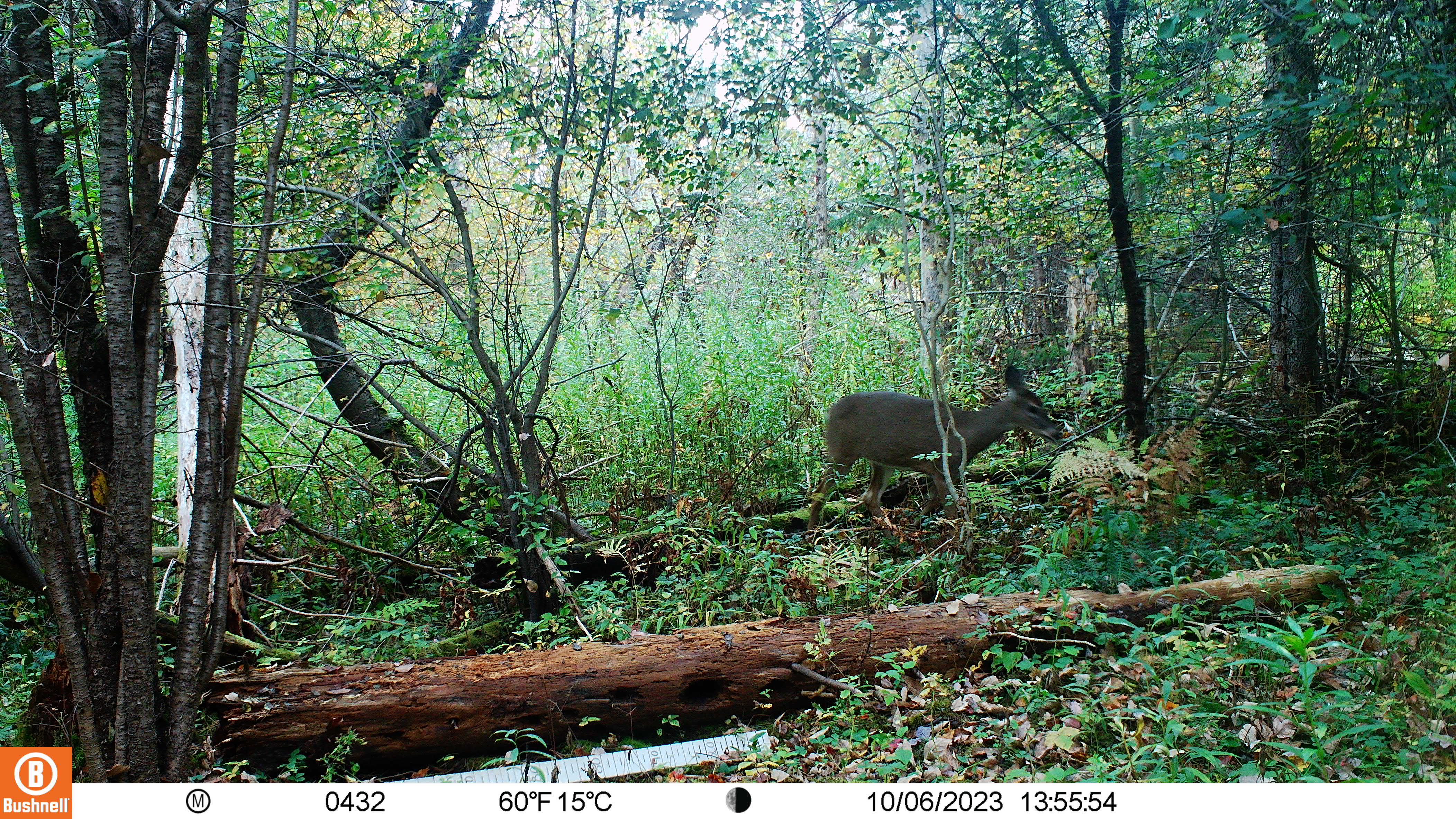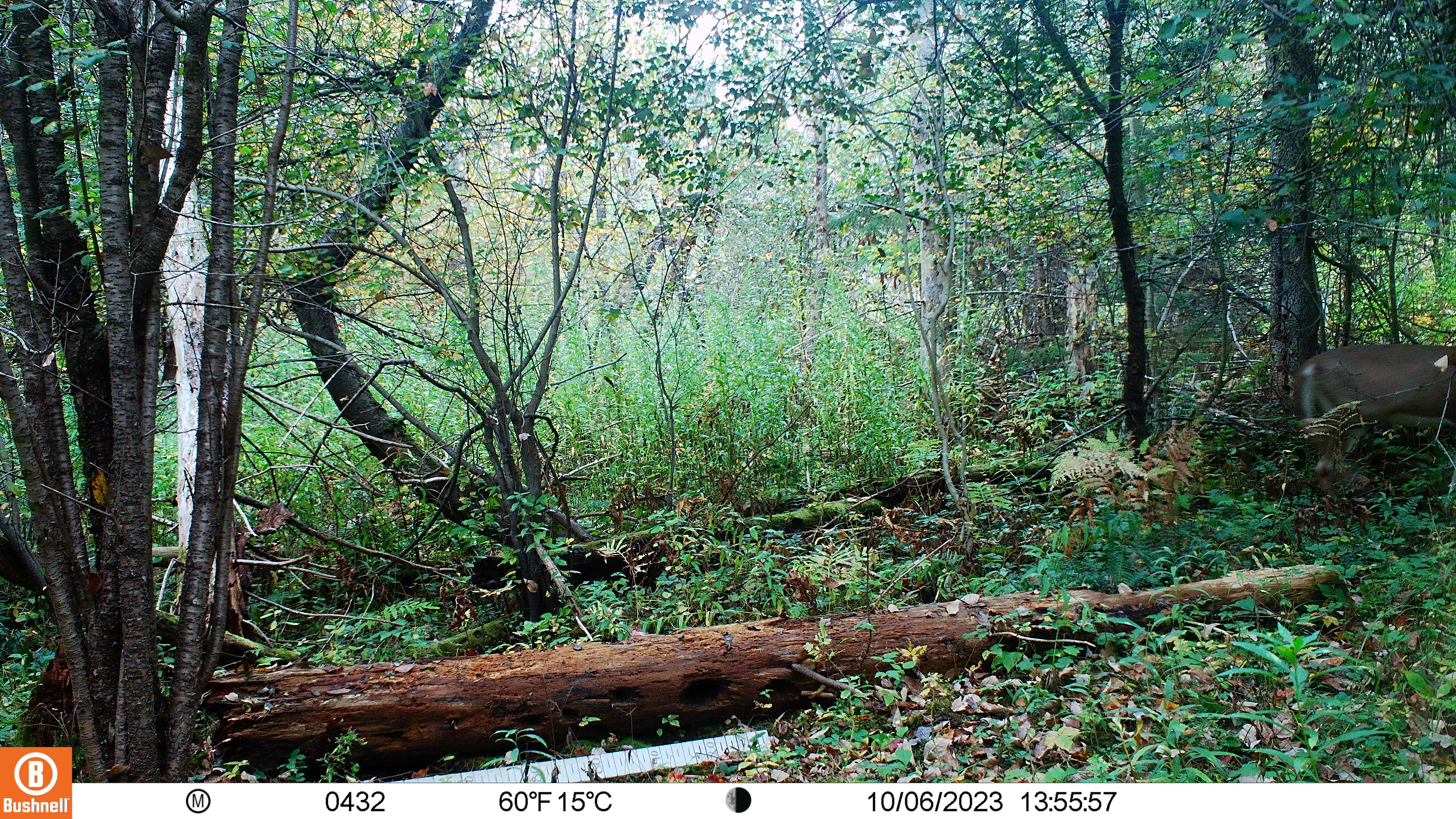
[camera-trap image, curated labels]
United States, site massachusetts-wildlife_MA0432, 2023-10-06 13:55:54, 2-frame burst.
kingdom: Animalia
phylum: Chordata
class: Mammalia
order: Artiodactyla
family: Cervidae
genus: Odocoileus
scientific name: Odocoileus virginianus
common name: white-tailed deer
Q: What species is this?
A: White-tailed deer (Odocoileus virginianus).